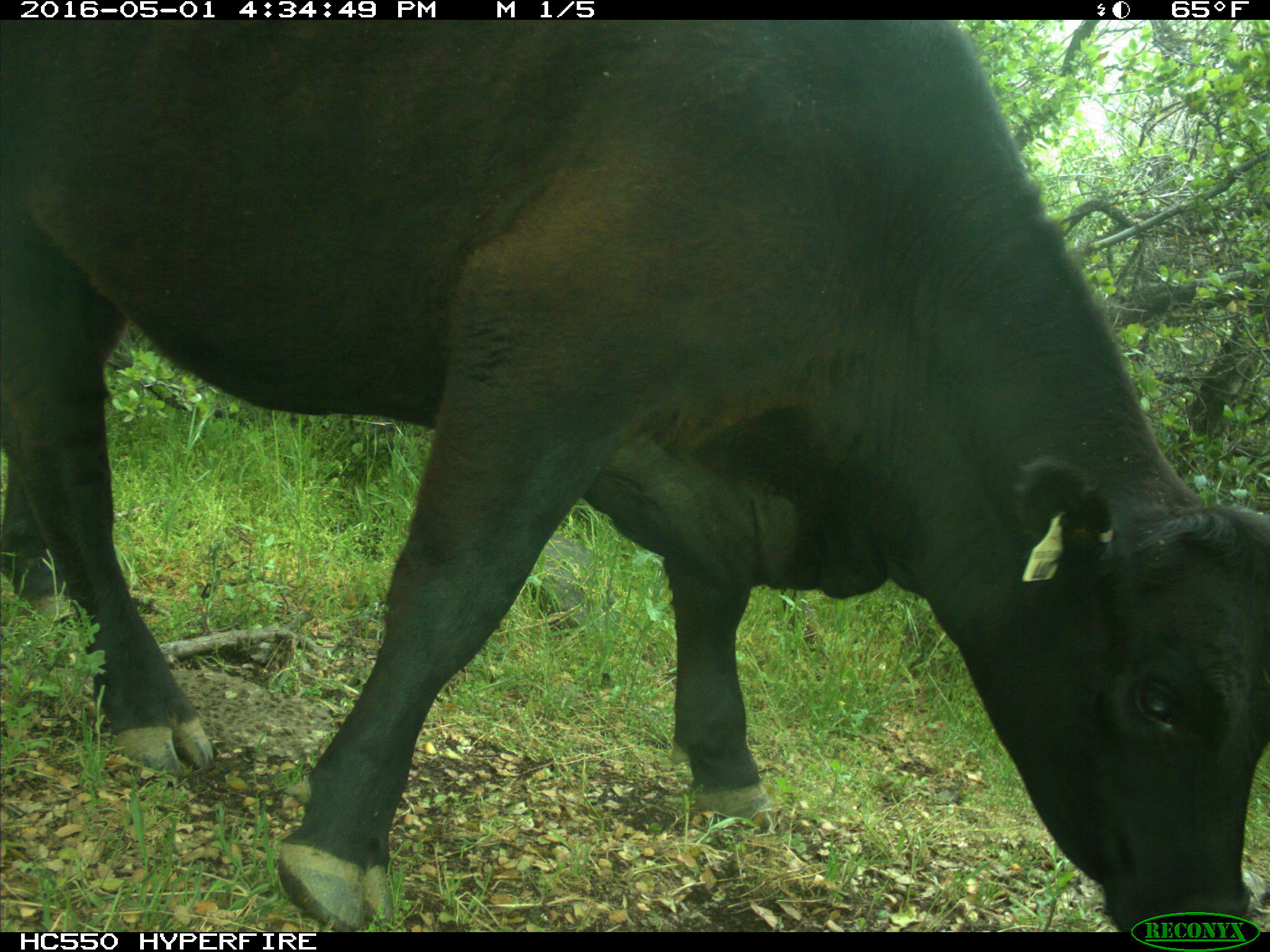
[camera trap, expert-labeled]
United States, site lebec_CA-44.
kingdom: Animalia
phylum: Chordata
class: Mammalia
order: Artiodactyla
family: Bovidae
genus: Bos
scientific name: Bos taurus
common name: domestic cow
Bos taurus (domestic cow).